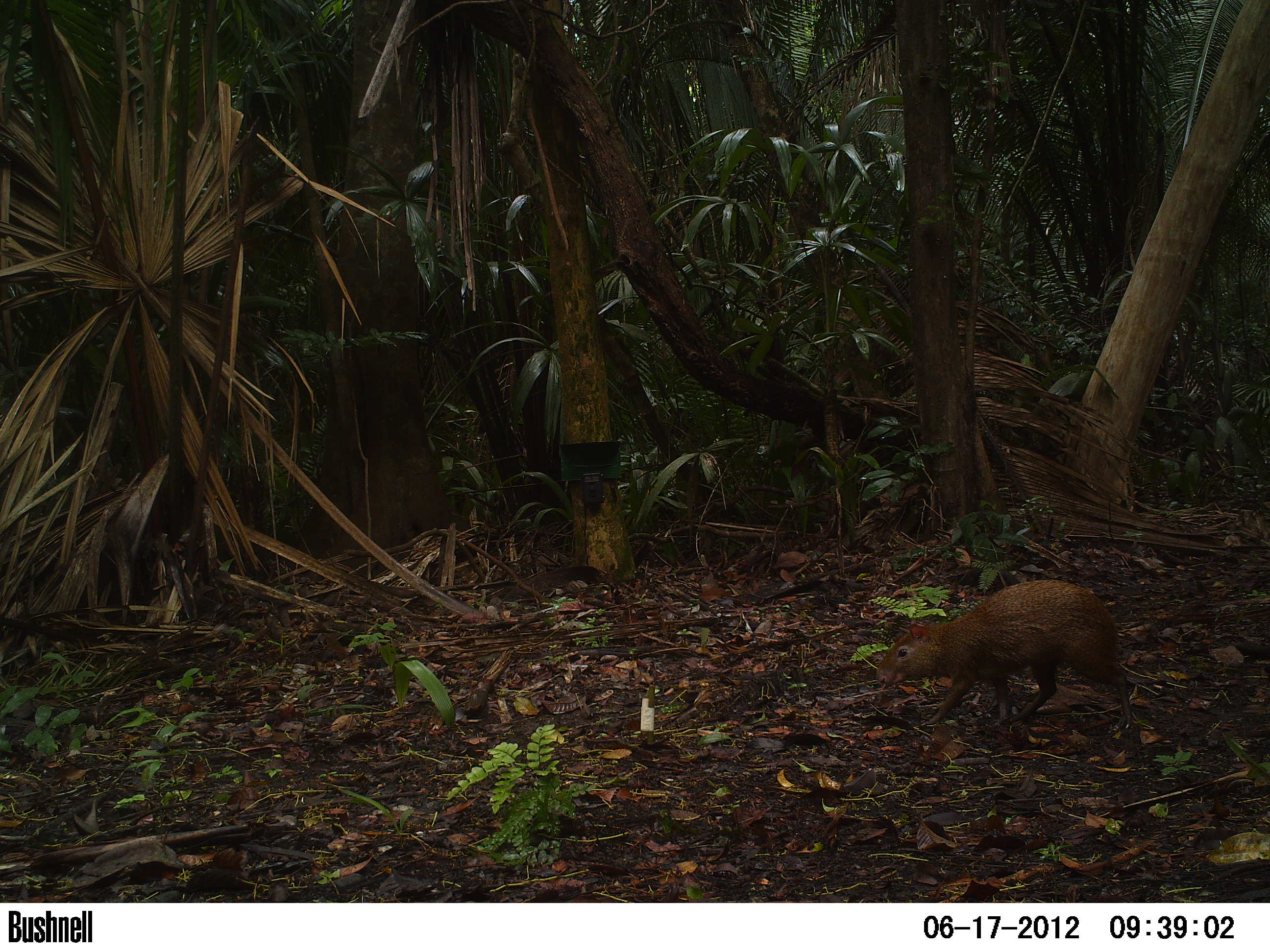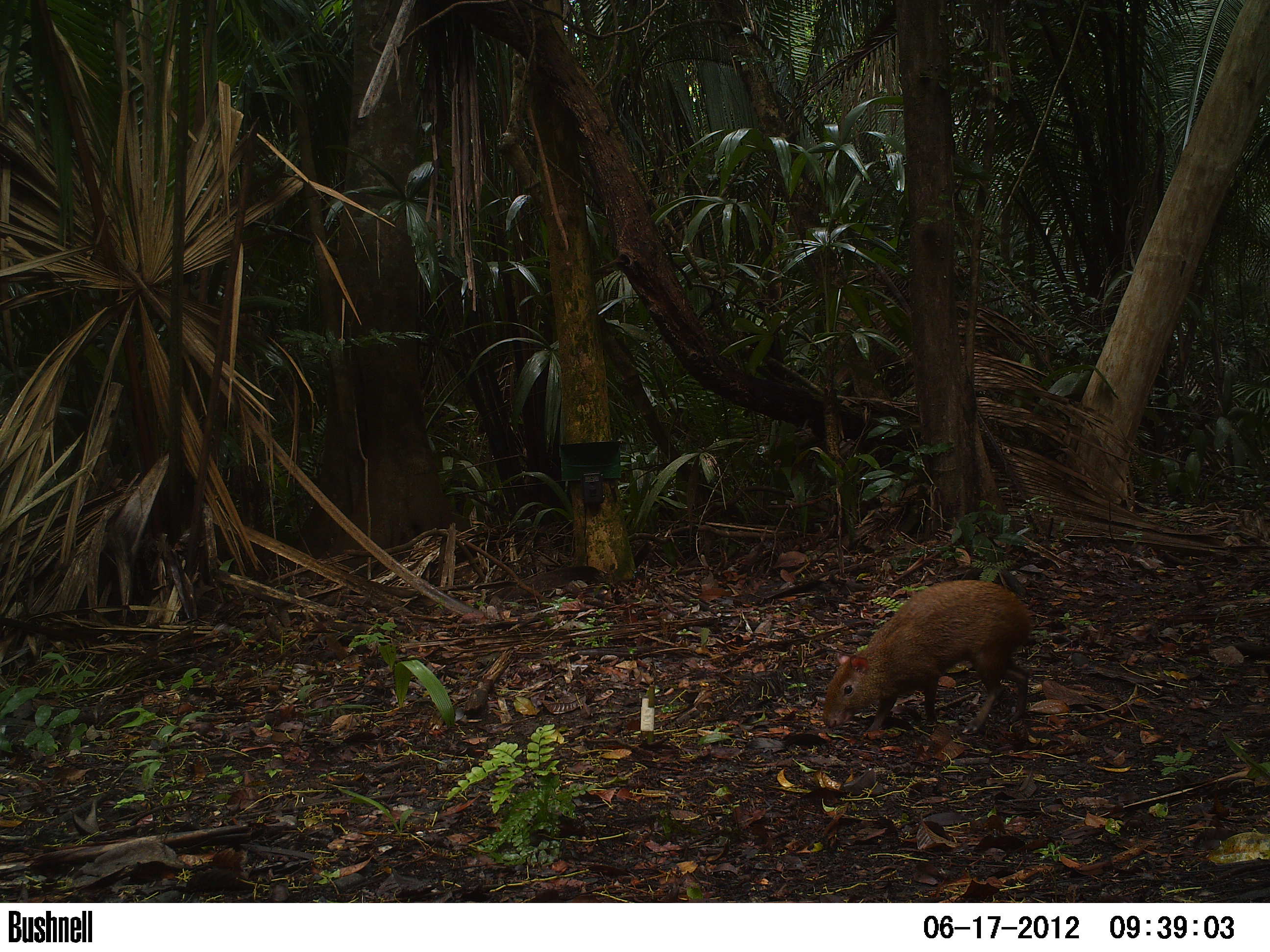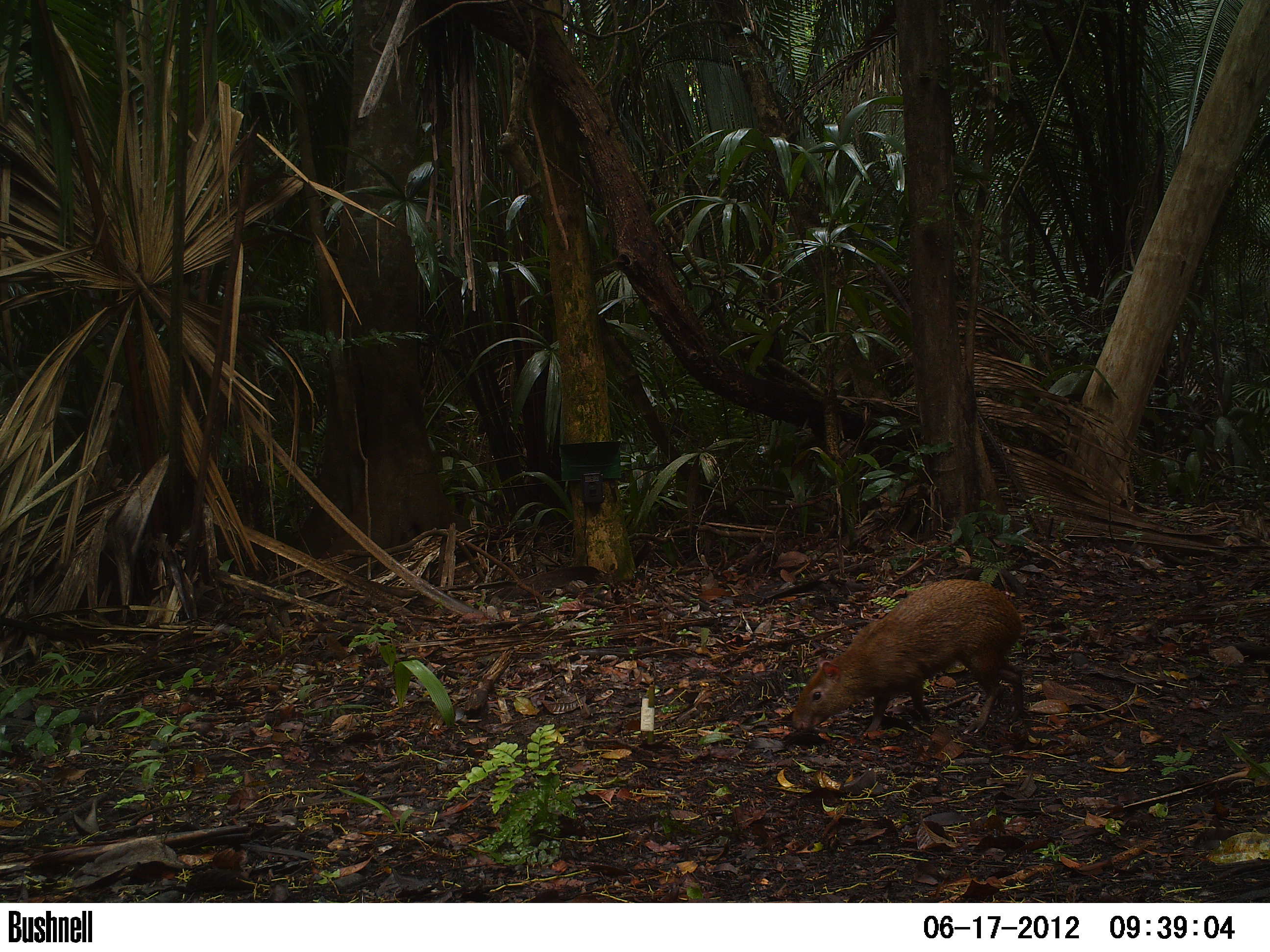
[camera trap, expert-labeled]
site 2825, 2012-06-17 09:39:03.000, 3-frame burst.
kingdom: Animalia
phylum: Chordata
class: Mammalia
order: Rodentia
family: Dasyproctidae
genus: Dasyprocta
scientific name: Dasyprocta punctata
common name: central american agouti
Dasyprocta punctata (central american agouti), count 1, age adult.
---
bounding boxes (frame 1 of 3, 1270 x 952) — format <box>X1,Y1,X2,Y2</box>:
dasyprocta punctata: <box>875,579,1134,729</box>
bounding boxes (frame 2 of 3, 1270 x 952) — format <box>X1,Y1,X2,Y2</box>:
dasyprocta punctata: <box>820,579,1033,738</box>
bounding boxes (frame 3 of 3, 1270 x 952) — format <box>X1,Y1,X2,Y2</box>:
dasyprocta punctata: <box>790,578,1027,732</box>